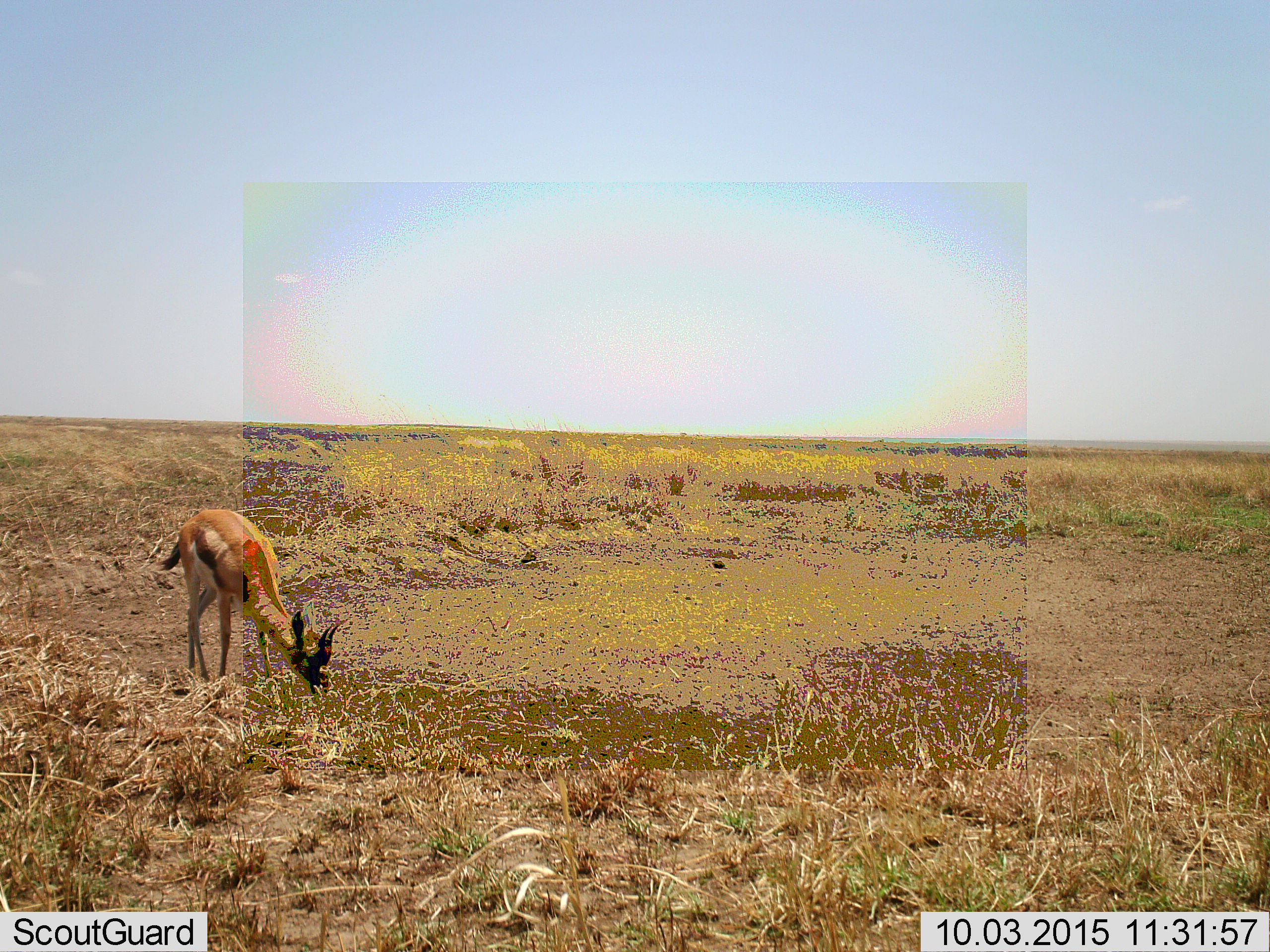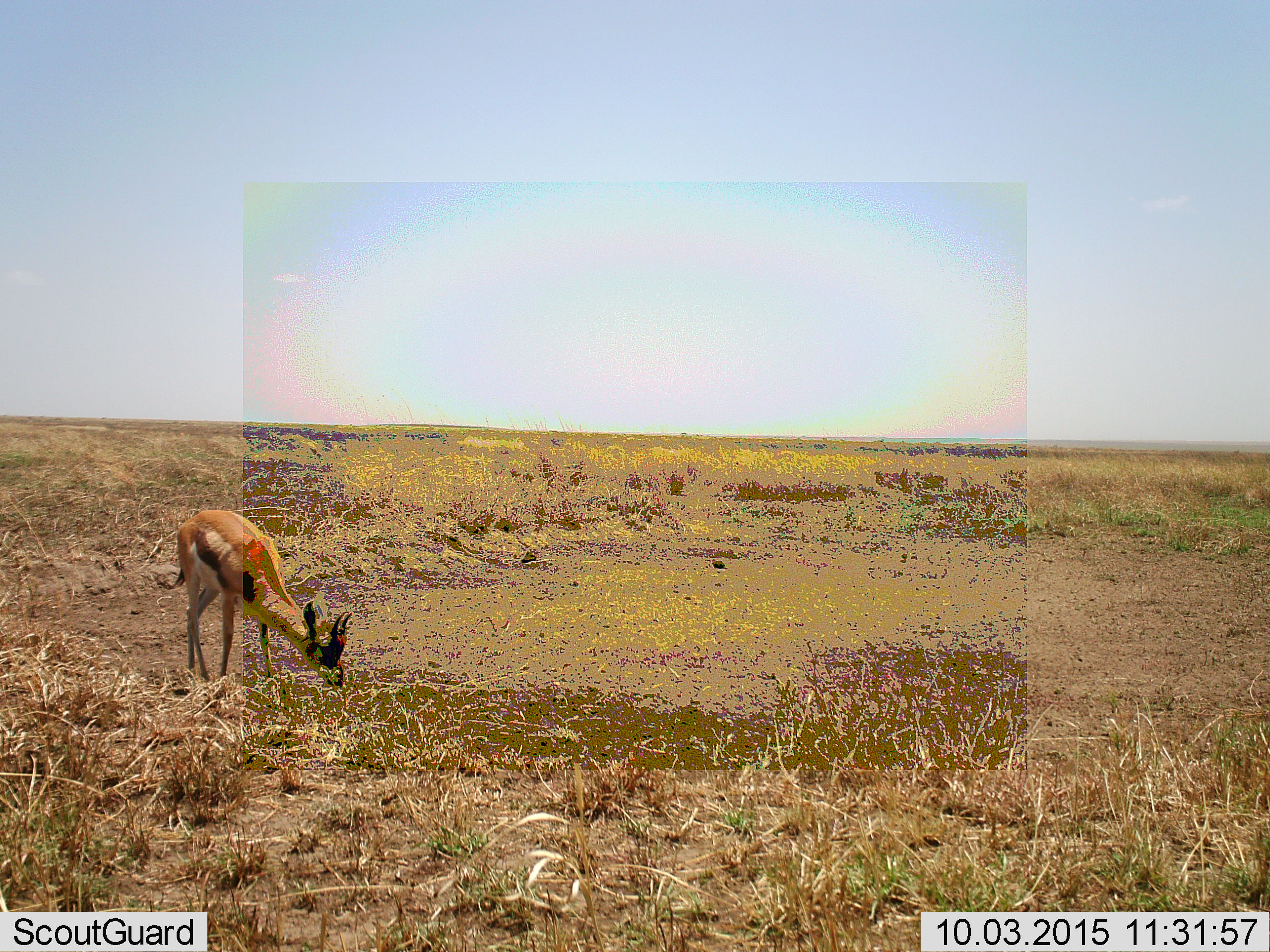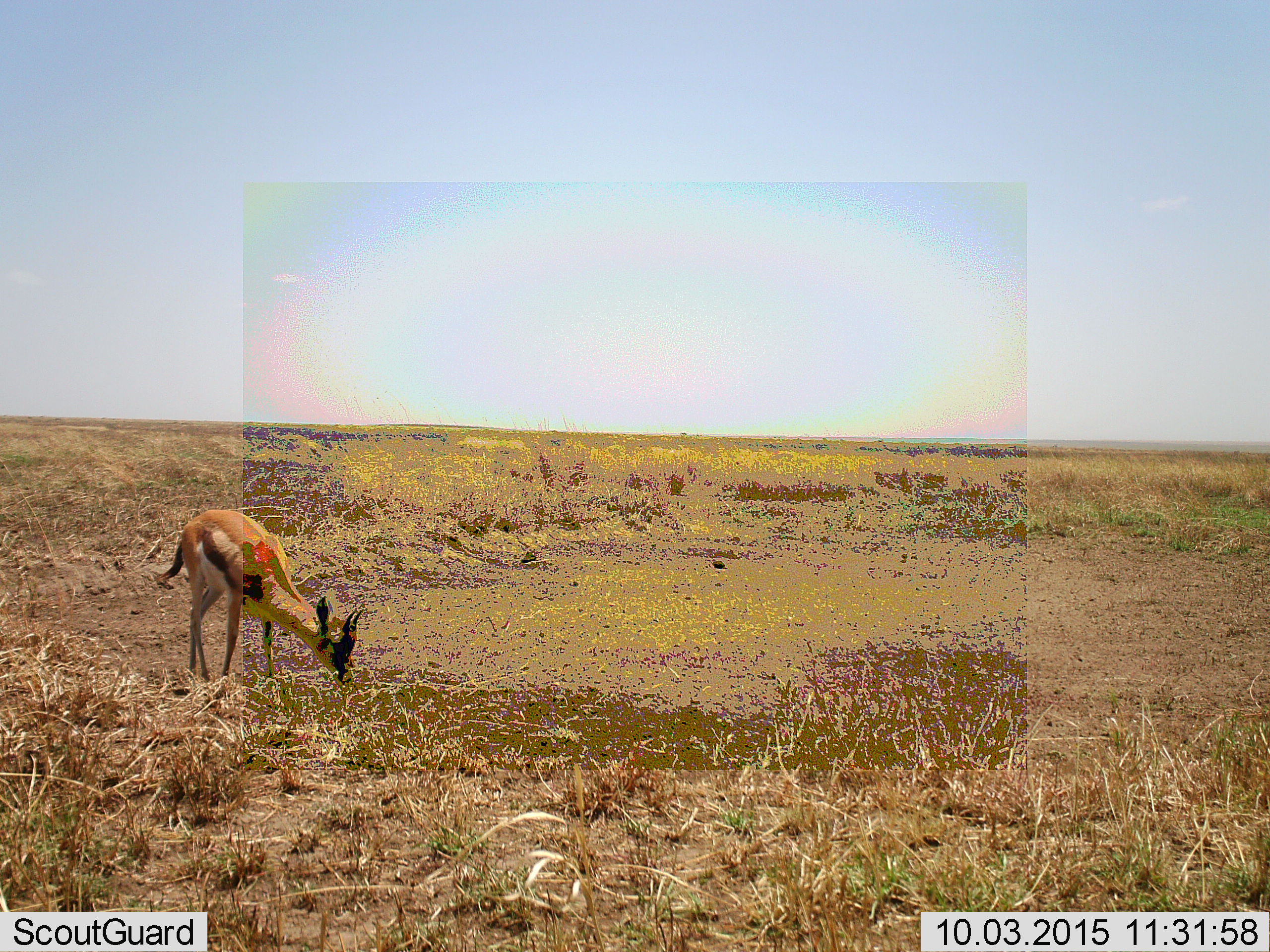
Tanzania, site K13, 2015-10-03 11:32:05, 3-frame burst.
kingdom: Animalia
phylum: Chordata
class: Mammalia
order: Artiodactyla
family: Bovidae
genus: Eudorcas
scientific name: Eudorcas thomsonii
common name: thomson's gazelle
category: gazellethomsons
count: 1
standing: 25%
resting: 0%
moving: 12%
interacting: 0%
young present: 0%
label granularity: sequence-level